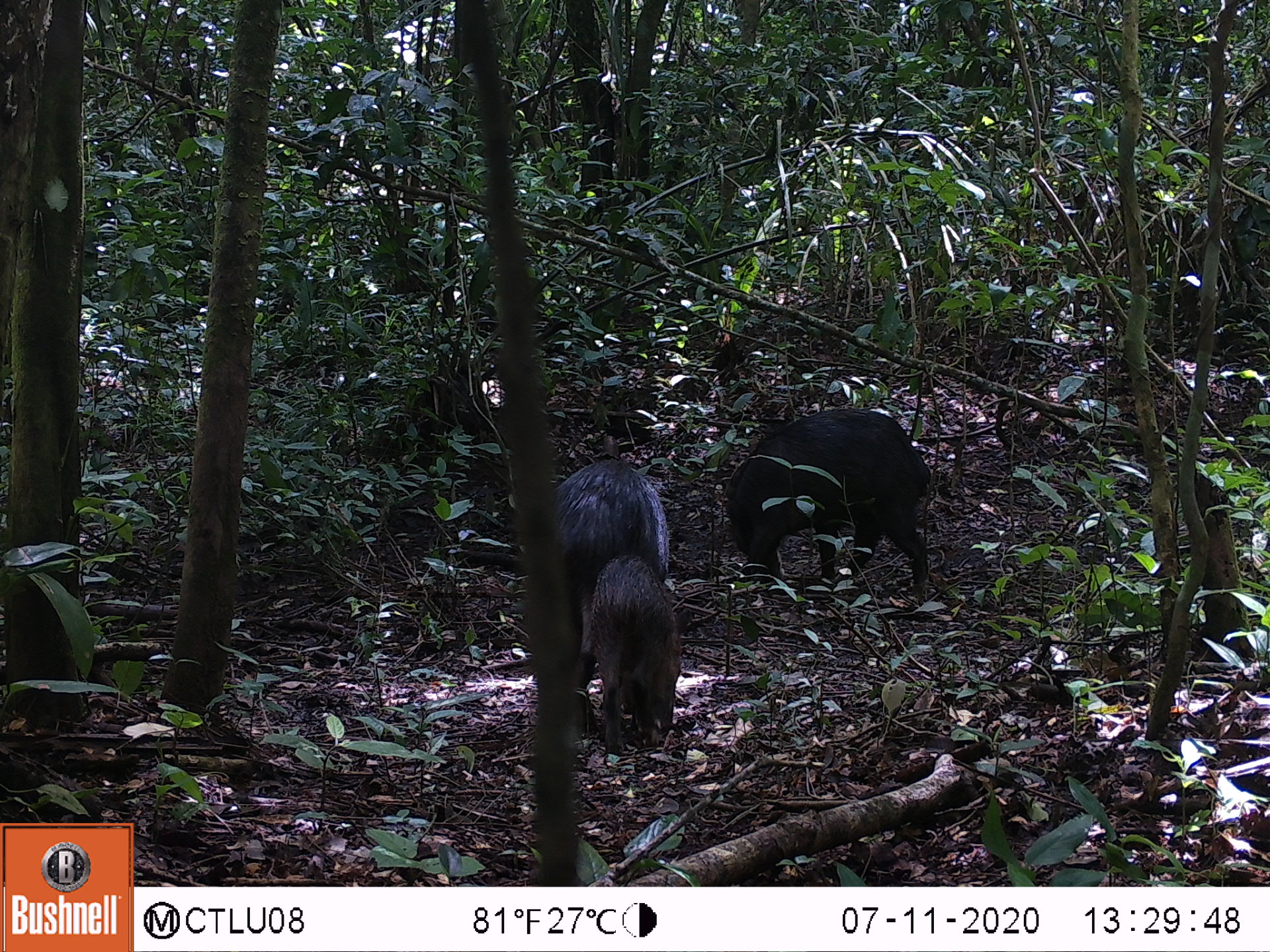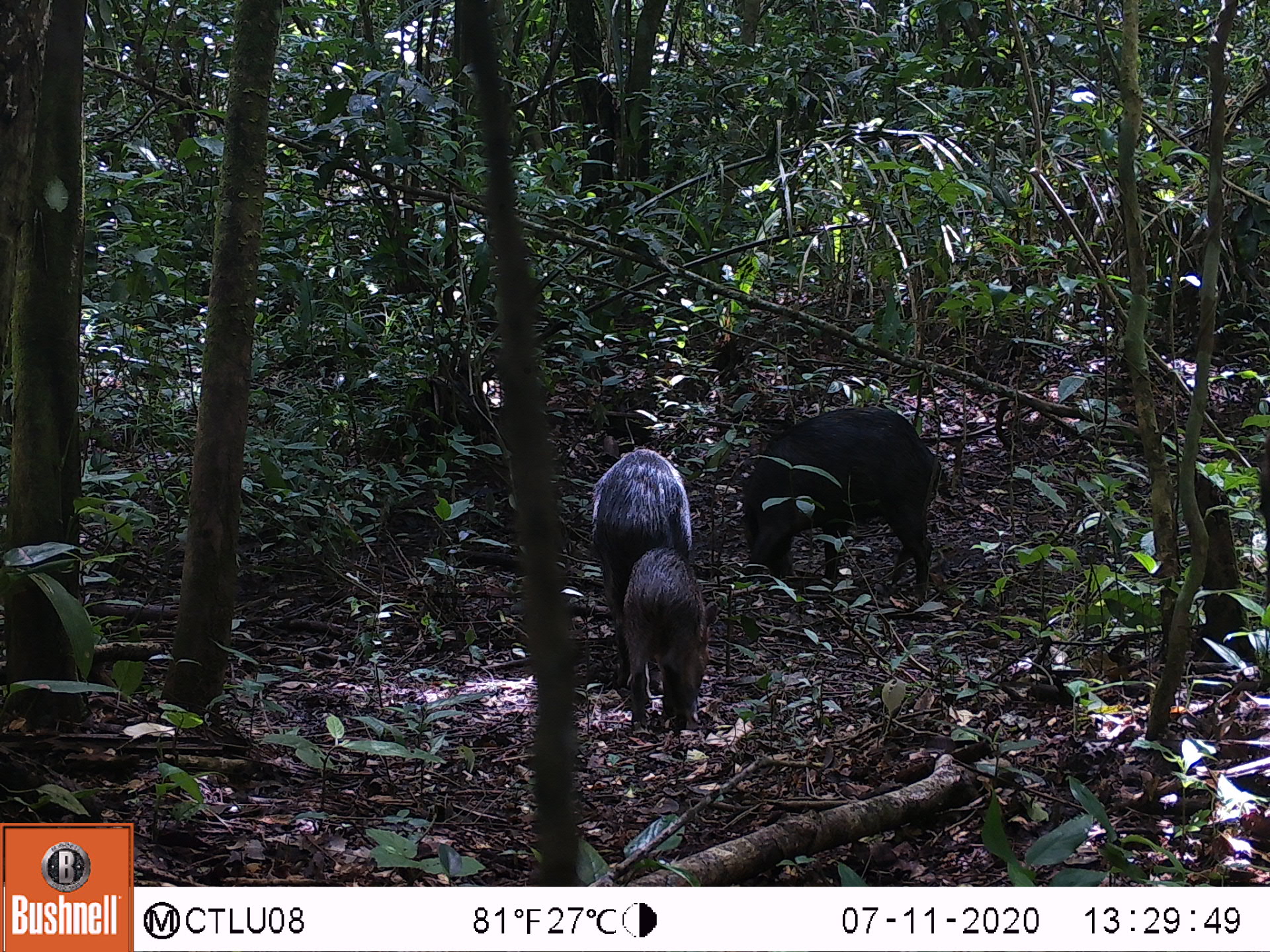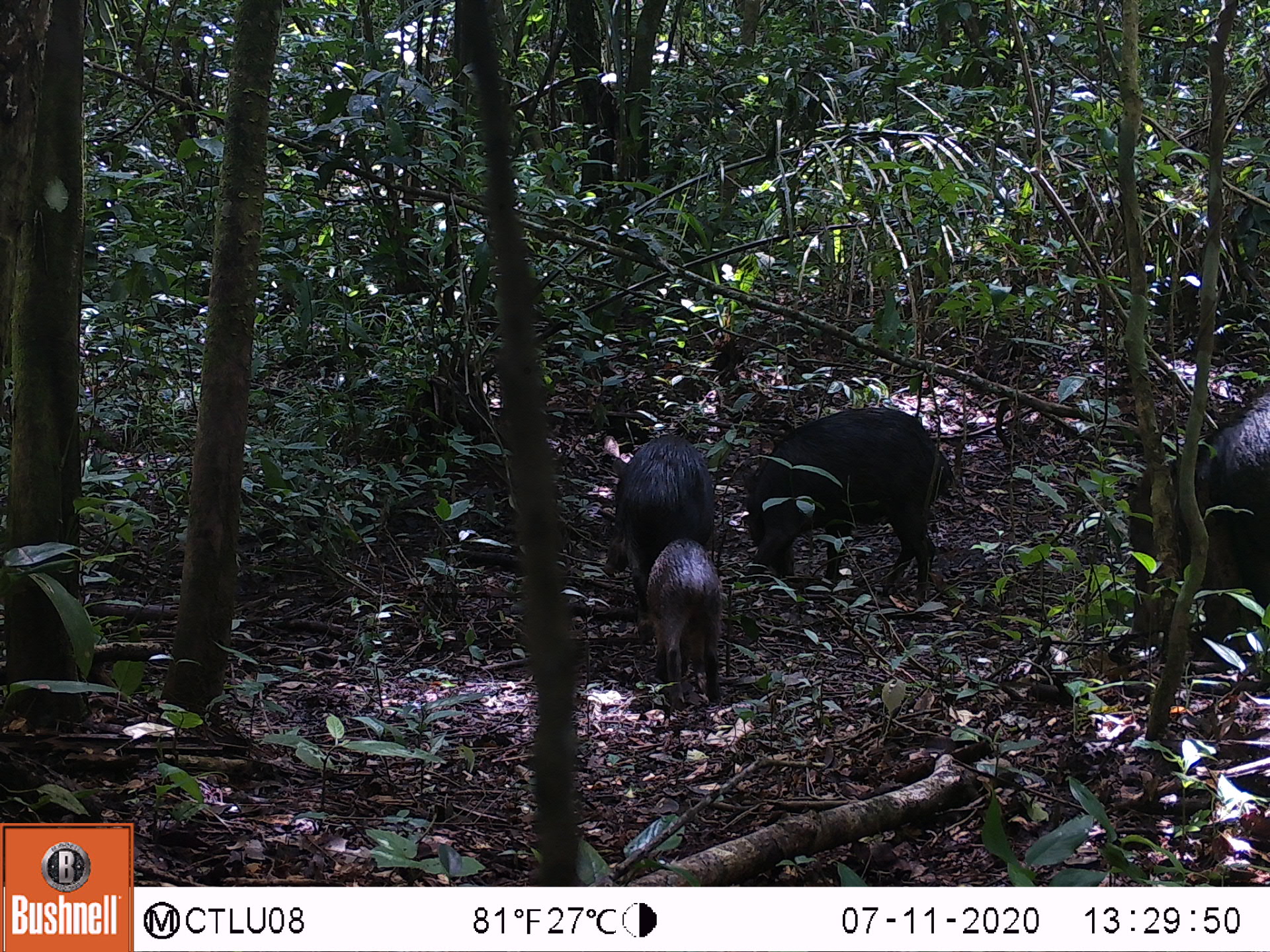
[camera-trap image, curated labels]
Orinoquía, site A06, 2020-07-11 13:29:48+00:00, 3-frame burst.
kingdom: Animalia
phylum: Chordata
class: Mammalia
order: Artiodactyla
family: Tayassuidae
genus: Tayassu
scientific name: Tayassu pecari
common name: white-lipped peccary